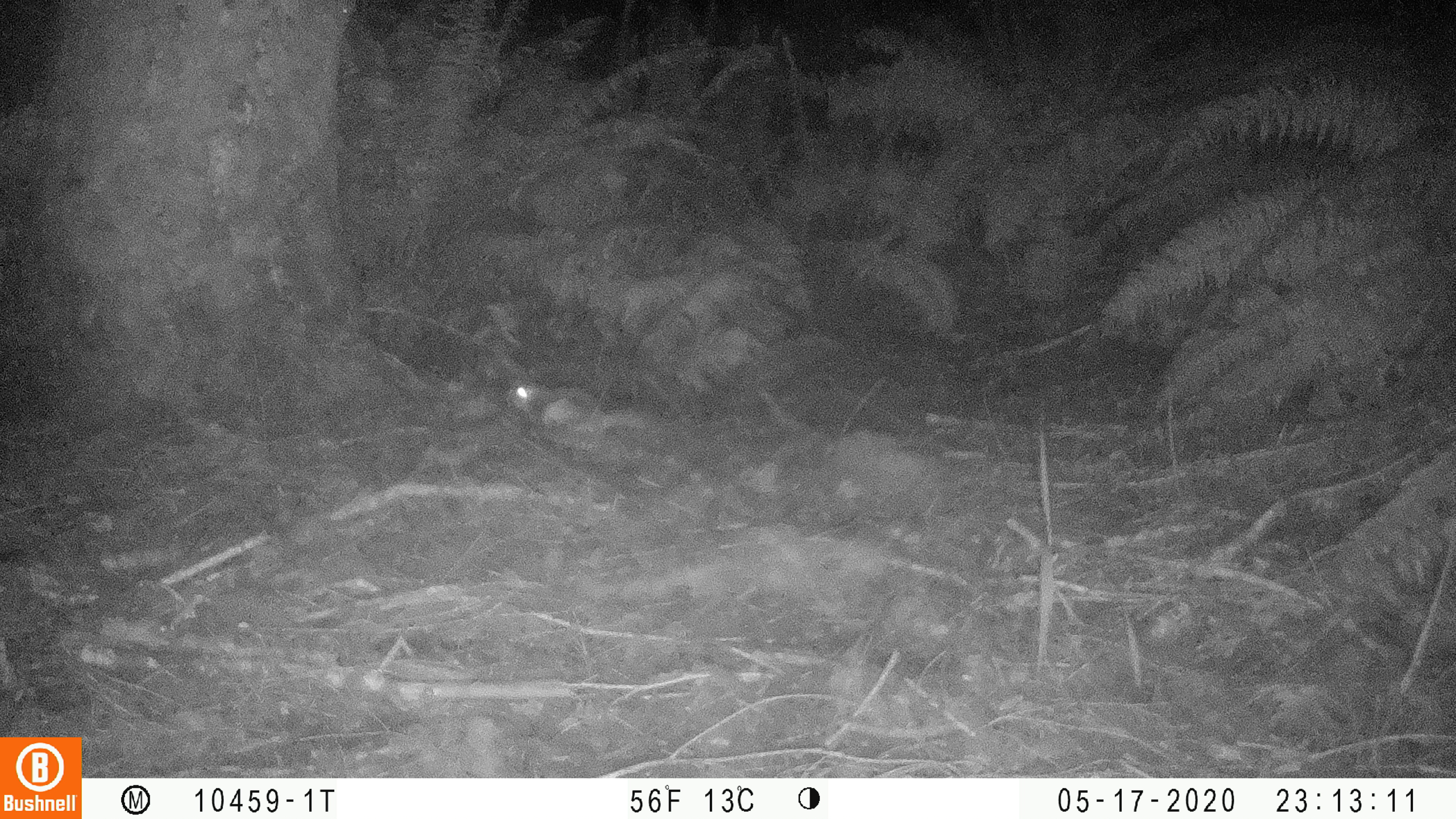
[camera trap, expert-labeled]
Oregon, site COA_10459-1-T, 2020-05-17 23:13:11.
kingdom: Animalia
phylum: Chordata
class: Mammalia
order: Rodentia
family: Sciuridae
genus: Glaucomys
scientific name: Glaucomys oregonensis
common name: humboldt's flying squirrel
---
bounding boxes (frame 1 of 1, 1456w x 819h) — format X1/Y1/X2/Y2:
humboldt's flying squirrel: 498/366/670/451